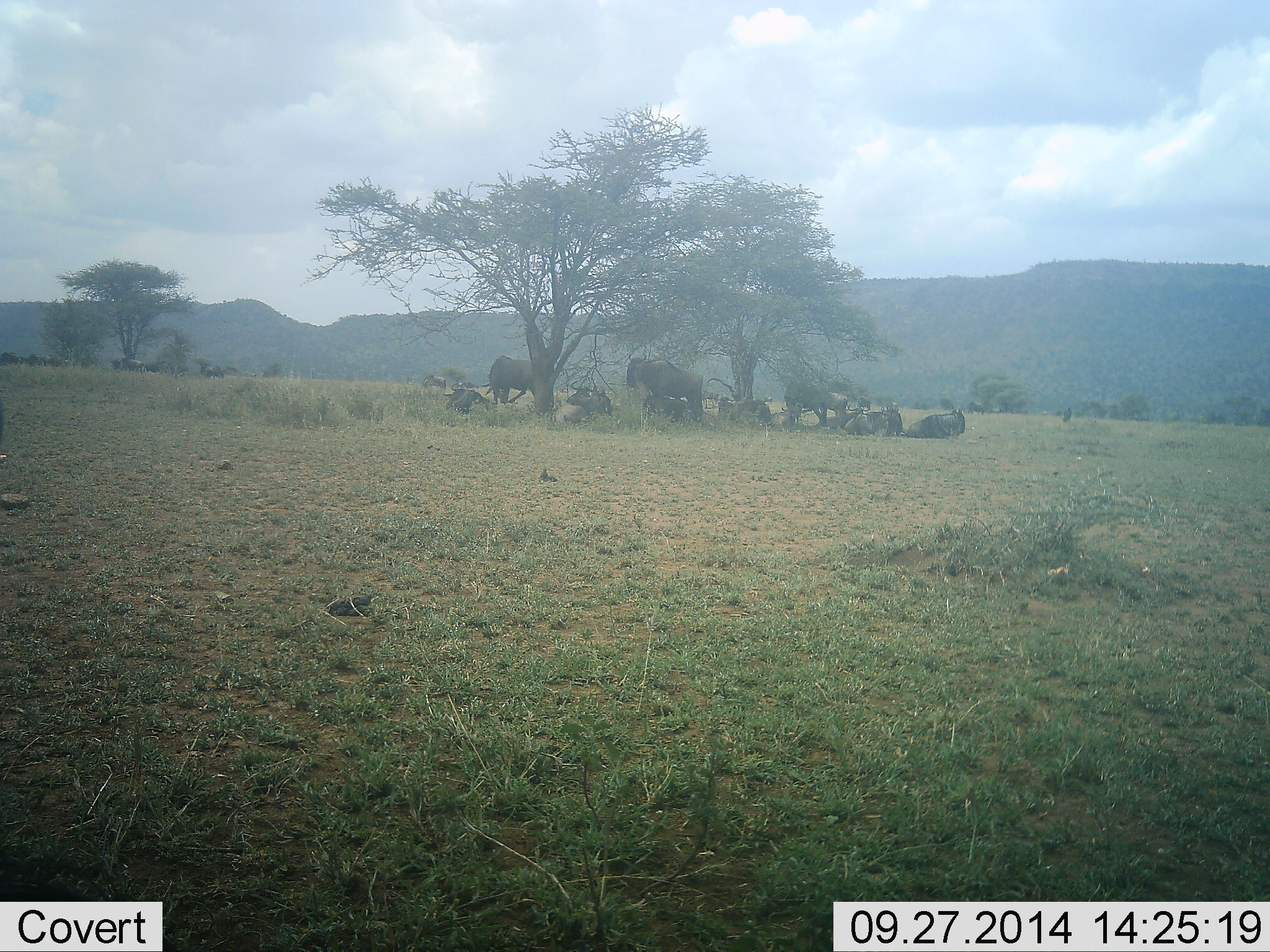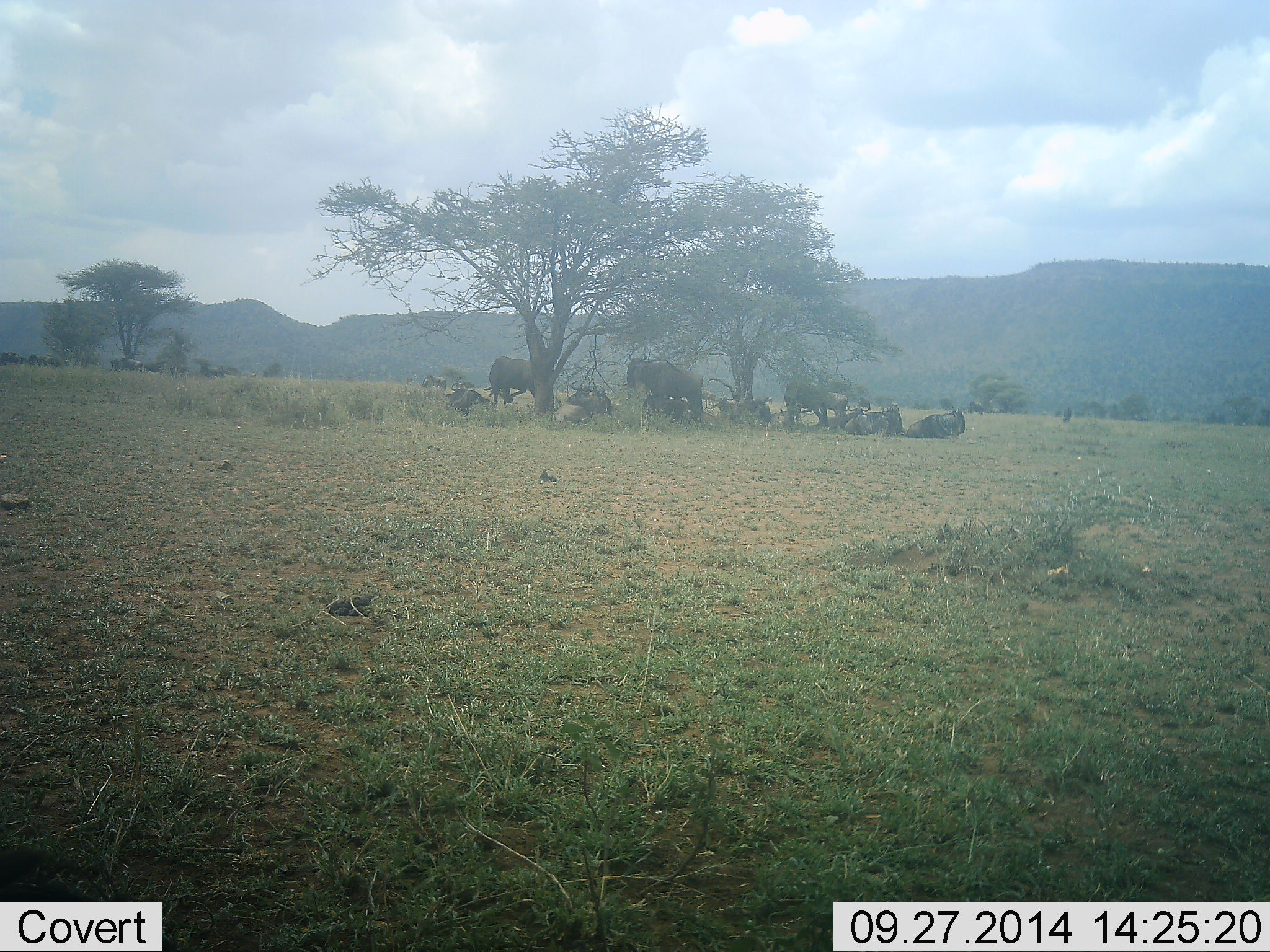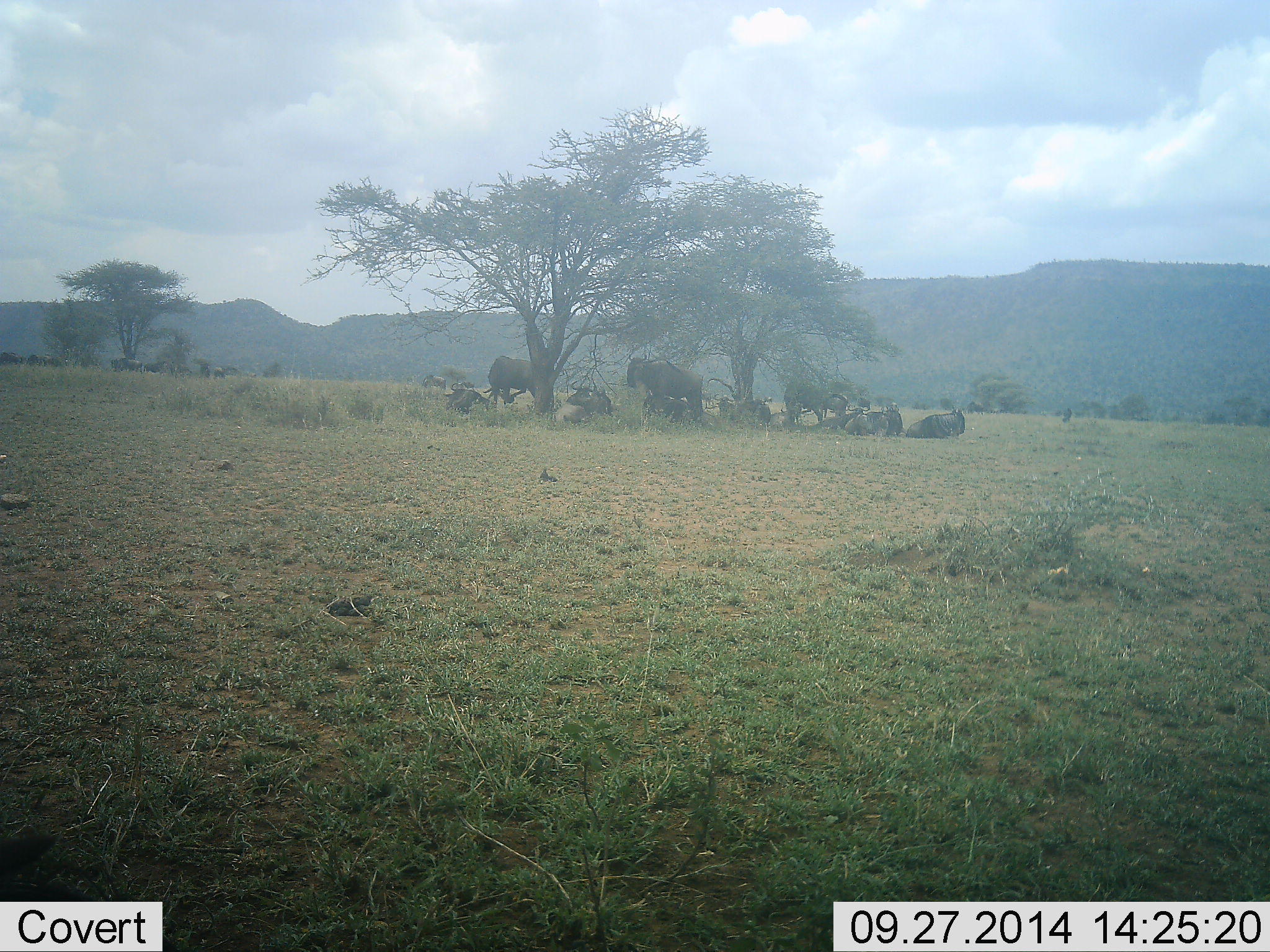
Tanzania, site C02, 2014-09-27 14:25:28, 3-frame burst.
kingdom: Animalia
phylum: Chordata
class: Mammalia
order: Artiodactyla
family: Bovidae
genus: Connochaetes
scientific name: Connochaetes taurinus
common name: blue wildebeest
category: wildebeest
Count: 10.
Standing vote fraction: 60%.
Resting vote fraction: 90%.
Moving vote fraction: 0%.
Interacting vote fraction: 0%.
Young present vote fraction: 0%.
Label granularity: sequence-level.